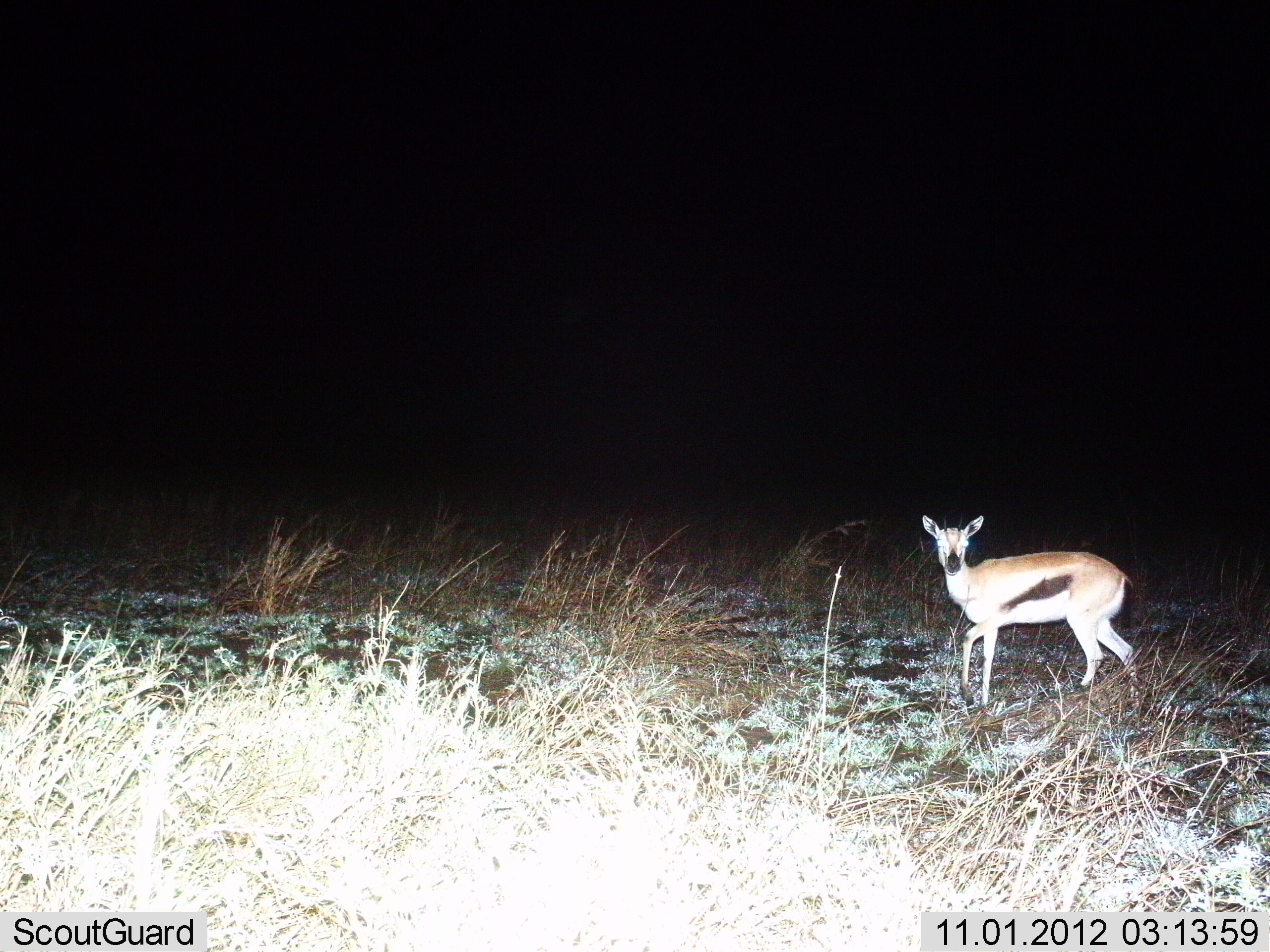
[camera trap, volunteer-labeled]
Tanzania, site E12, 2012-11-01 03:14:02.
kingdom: Animalia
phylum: Chordata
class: Mammalia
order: Artiodactyla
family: Bovidae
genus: Eudorcas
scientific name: Eudorcas thomsonii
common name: thomson's gazelle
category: gazellethomsons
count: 1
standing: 90%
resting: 0%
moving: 10%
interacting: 0%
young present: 10%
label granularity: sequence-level